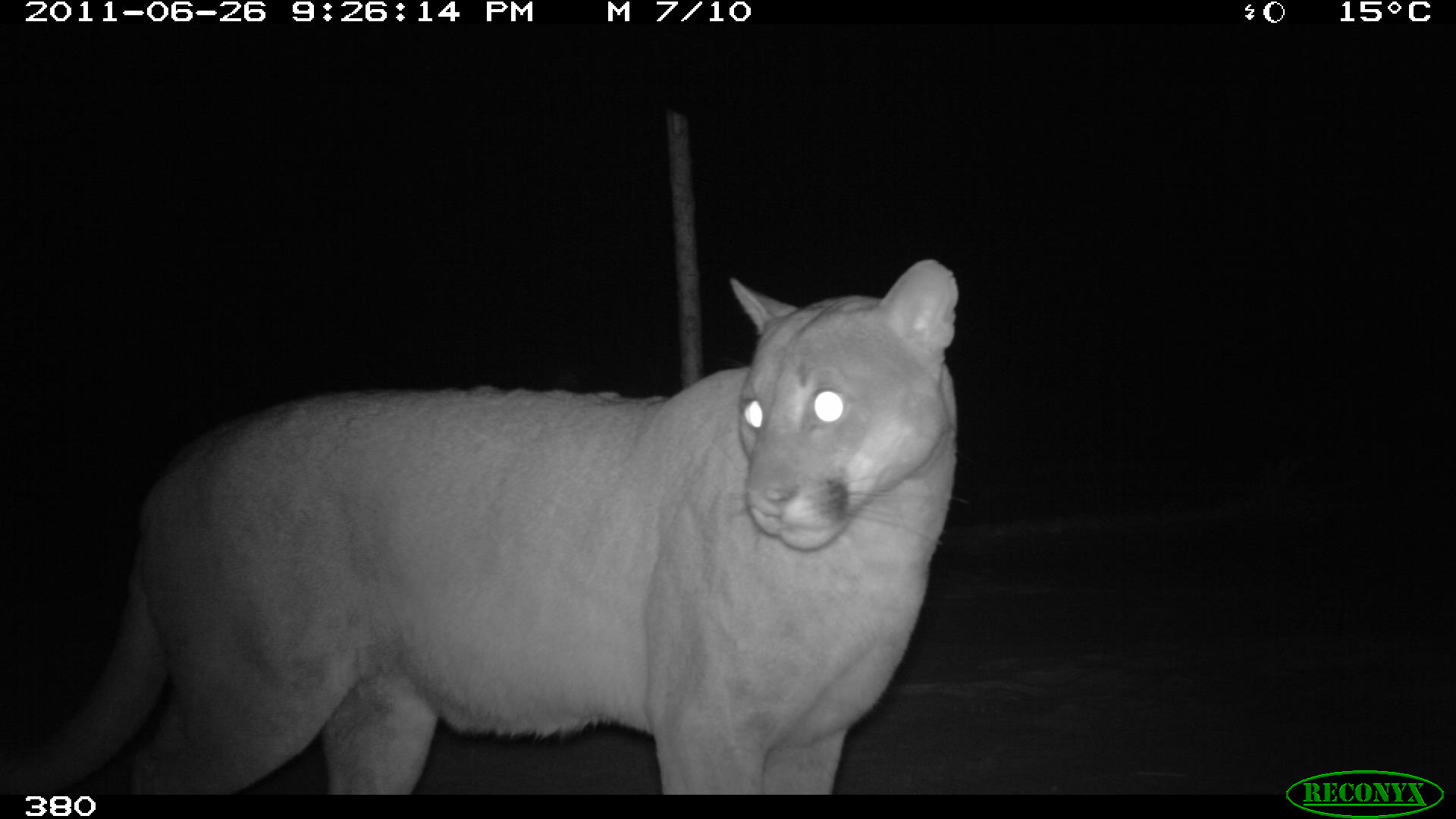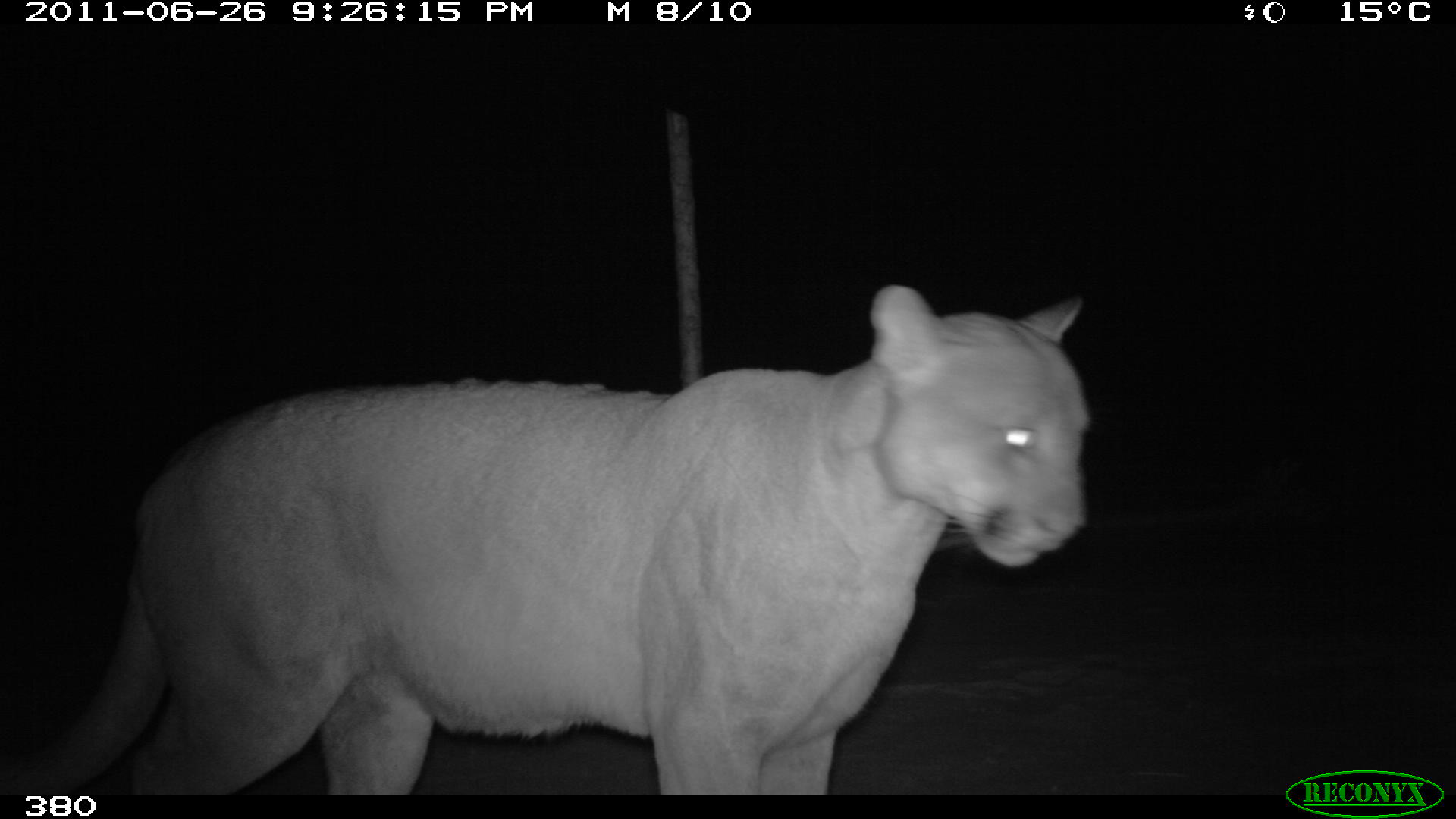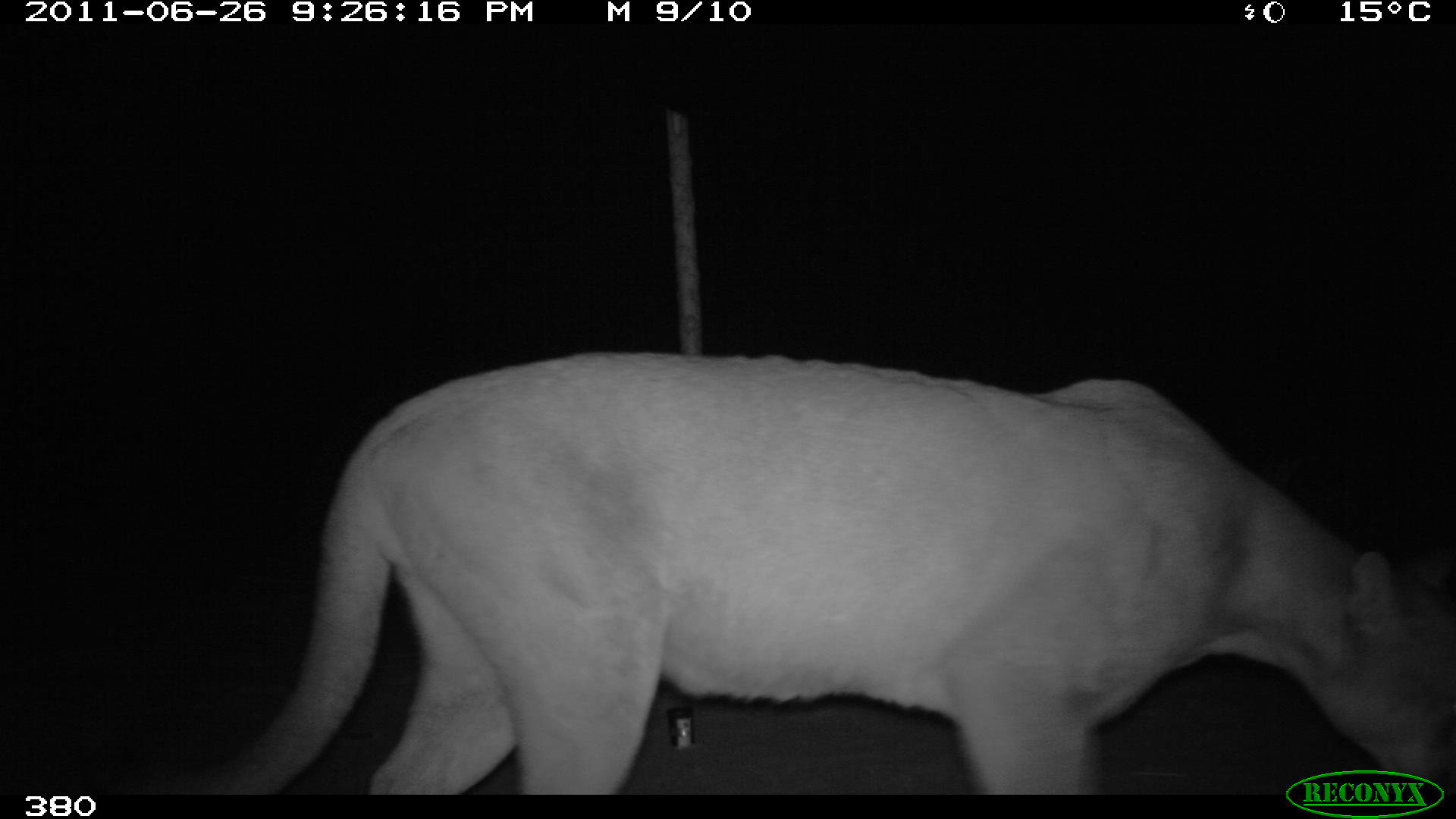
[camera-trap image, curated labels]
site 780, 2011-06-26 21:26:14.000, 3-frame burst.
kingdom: Animalia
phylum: Chordata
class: Mammalia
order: Carnivora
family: Felidae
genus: Puma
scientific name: Puma concolor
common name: mountain lion